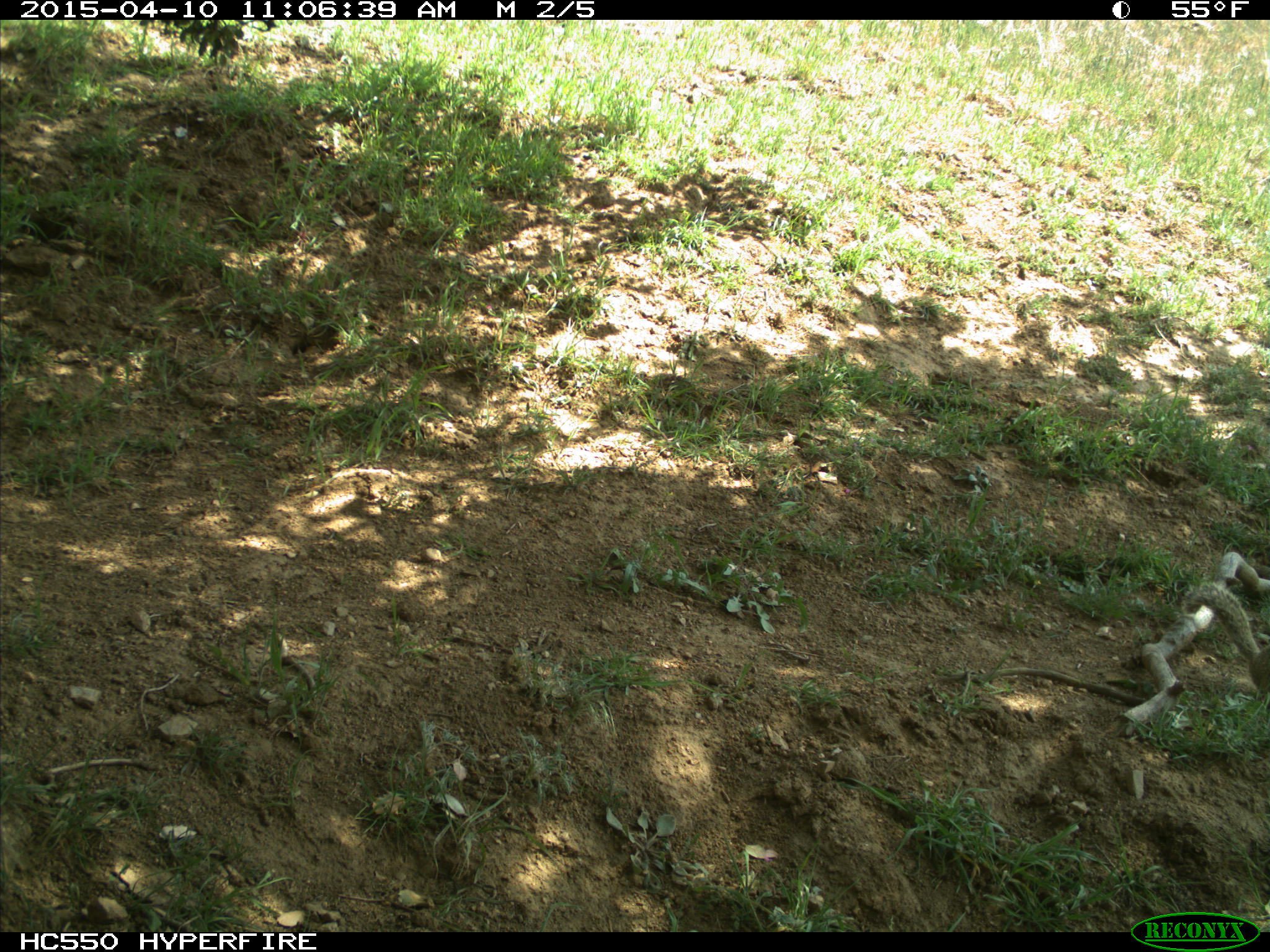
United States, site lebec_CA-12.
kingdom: Animalia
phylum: Chordata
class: Mammalia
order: Rodentia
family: Sciuridae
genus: Otospermophilus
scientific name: Otospermophilus beecheyi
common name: california ground squirrel